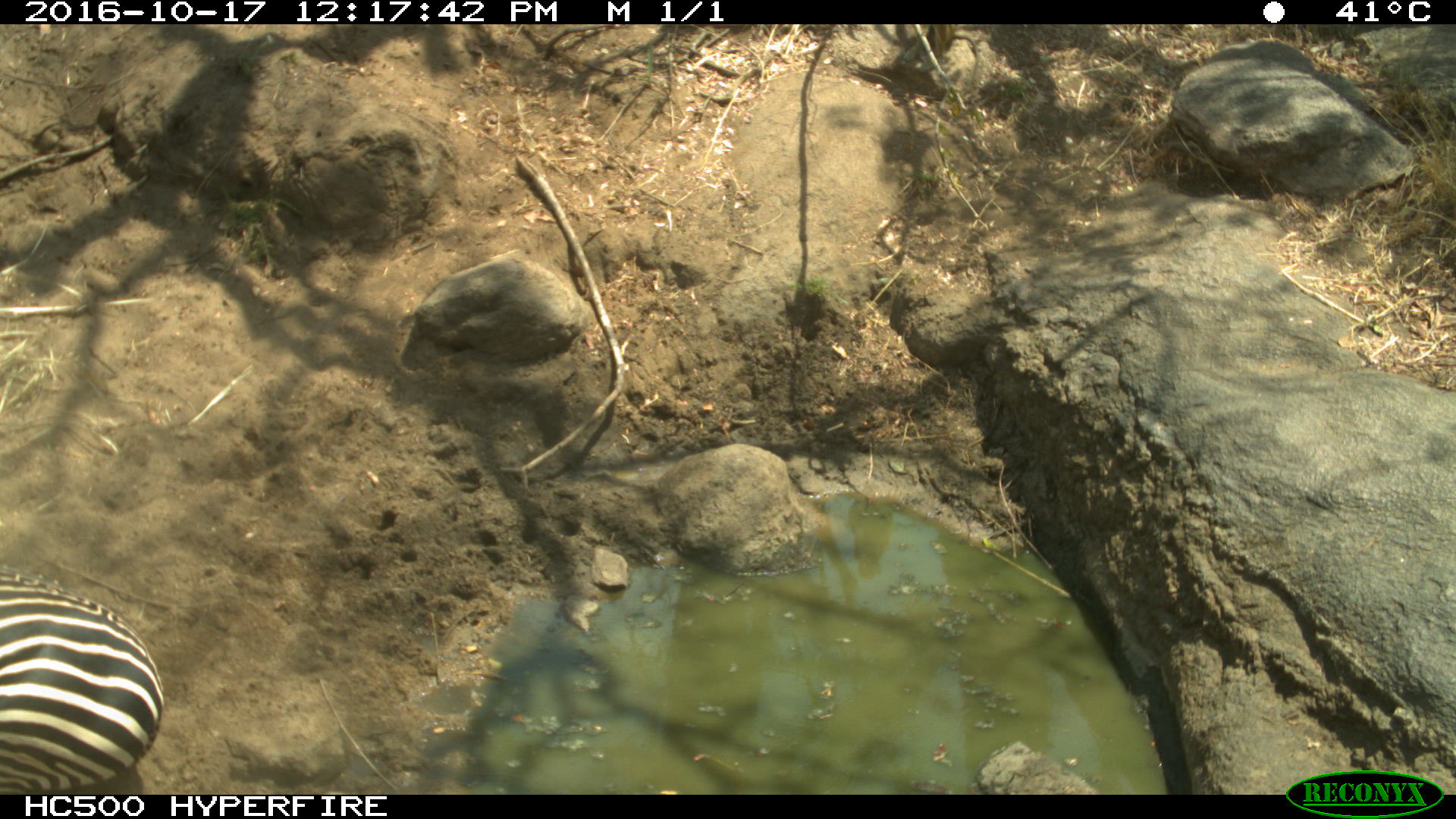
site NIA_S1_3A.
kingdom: Animalia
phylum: Chordata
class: Mammalia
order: Perissodactyla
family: Equidae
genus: Equus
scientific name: Equus quagga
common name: plains zebra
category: zebraplains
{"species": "zebraplains (plains zebra) (Equus quagga)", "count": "1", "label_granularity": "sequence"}